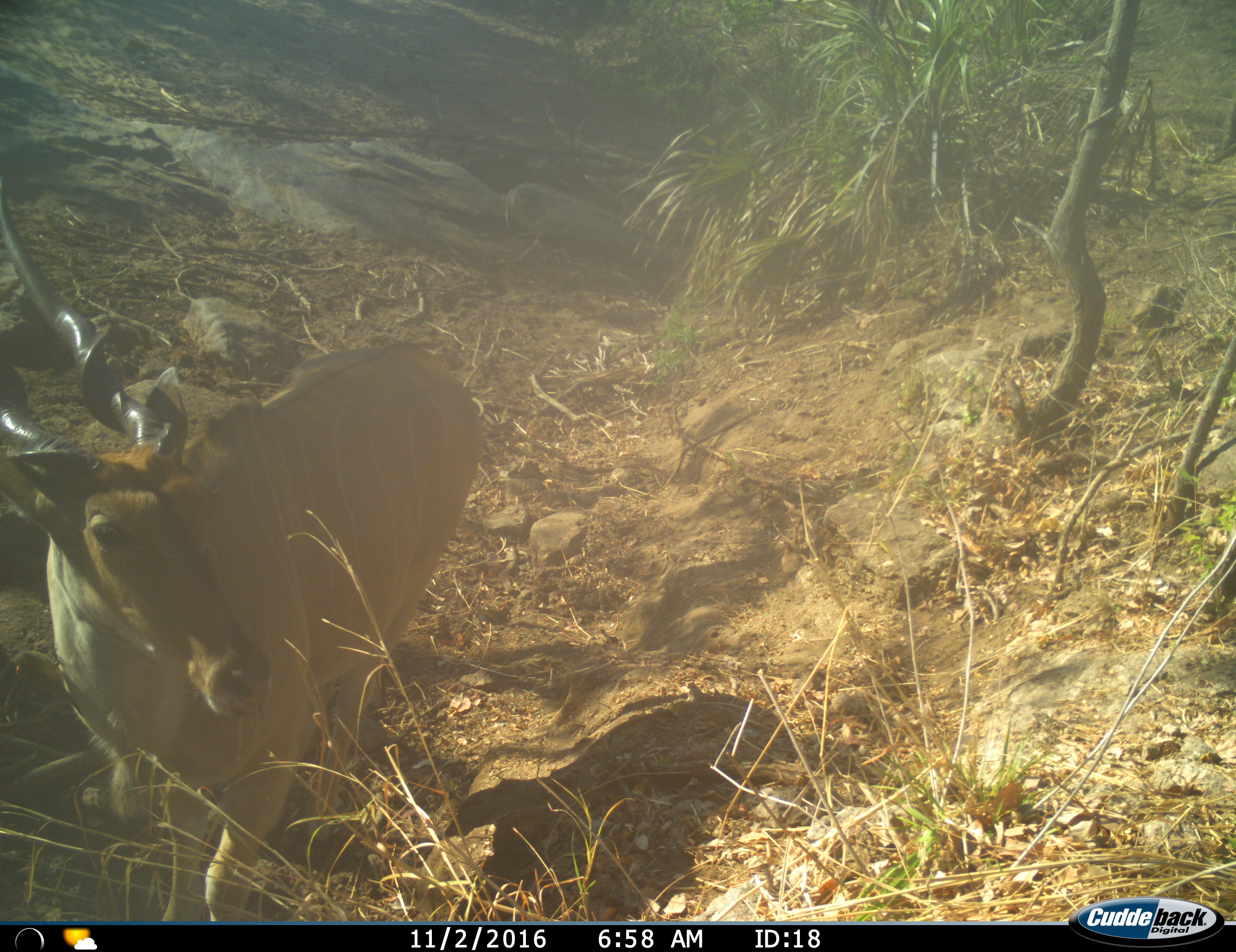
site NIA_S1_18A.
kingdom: Animalia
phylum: Chordata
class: Mammalia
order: Artiodactyla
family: Bovidae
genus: Tragelaphus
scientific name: Tragelaphus oryx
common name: eland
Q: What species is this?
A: Eland (Tragelaphus oryx).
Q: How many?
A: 1.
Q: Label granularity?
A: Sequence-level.